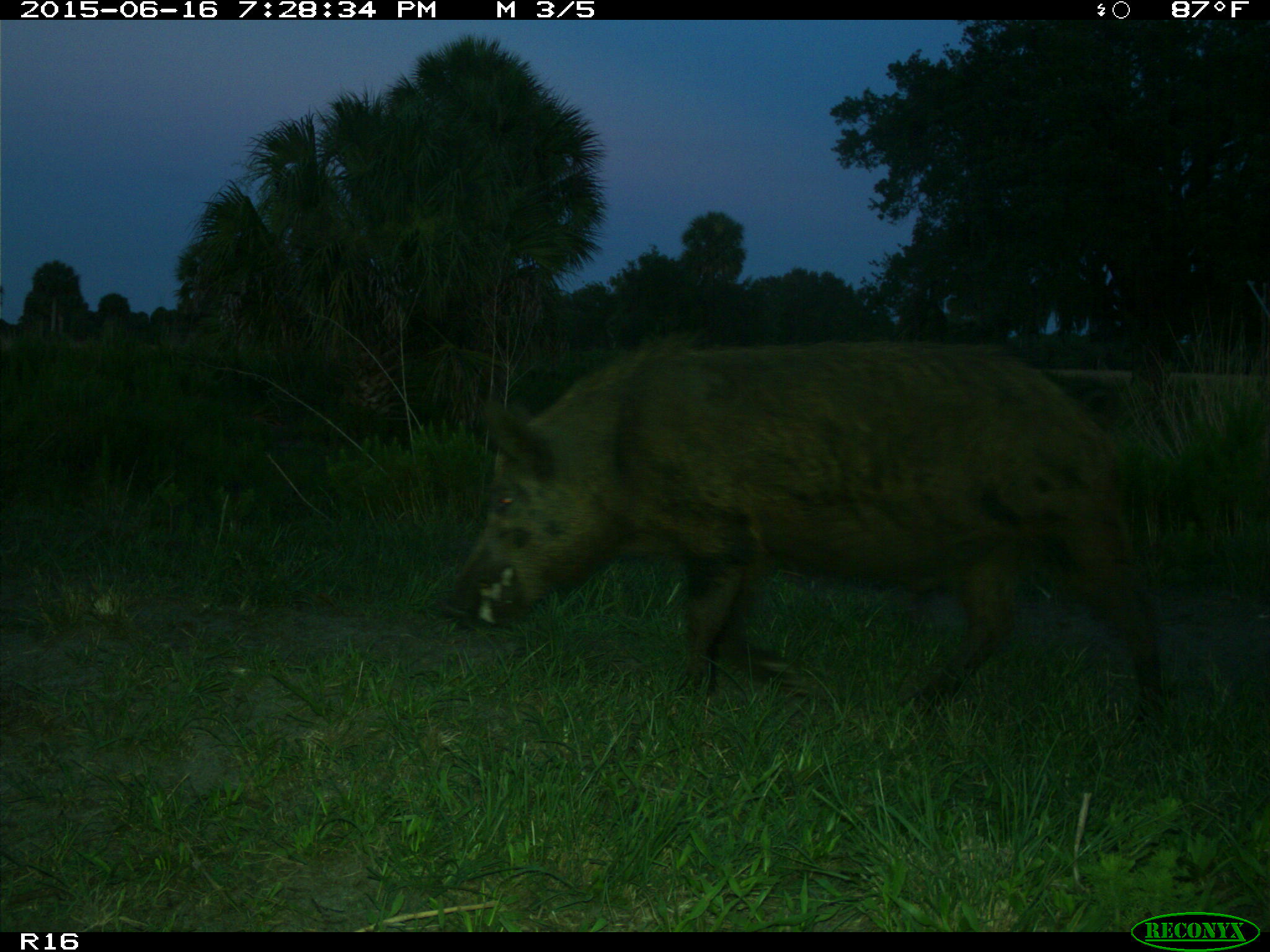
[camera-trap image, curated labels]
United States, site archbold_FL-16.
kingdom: Animalia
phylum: Chordata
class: Mammalia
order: Artiodactyla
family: Suidae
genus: Sus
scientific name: Sus scrofa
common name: wild boar